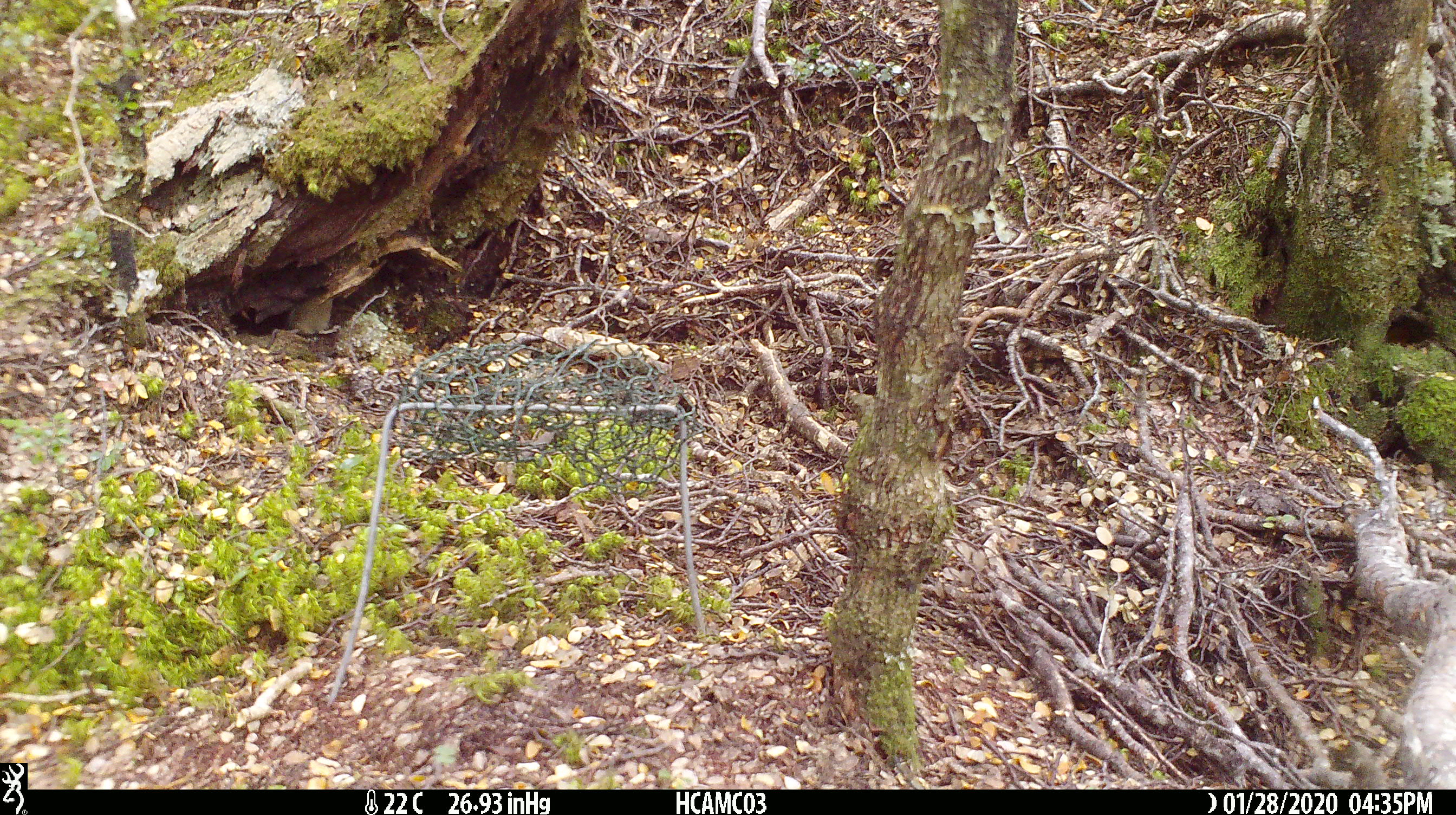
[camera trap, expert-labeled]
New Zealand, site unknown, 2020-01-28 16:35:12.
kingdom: Animalia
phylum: Chordata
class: Mammalia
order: Rodentia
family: Muridae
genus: Mus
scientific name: Mus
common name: mouse